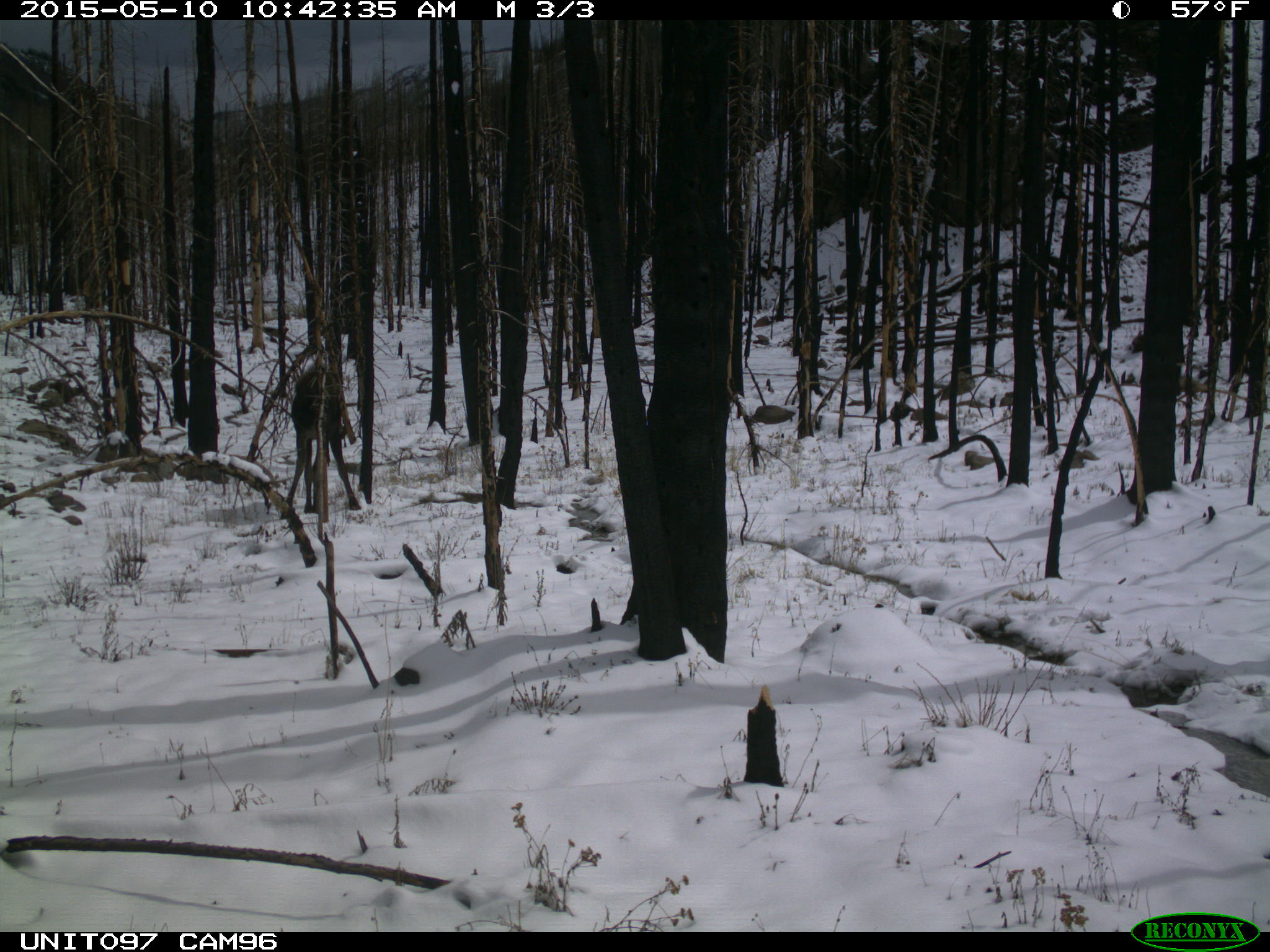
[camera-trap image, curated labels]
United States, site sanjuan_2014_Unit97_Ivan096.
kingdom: Animalia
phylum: Chordata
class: Mammalia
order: Artiodactyla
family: Cervidae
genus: Alces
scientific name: Alces alces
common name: moose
Alces alces (moose).